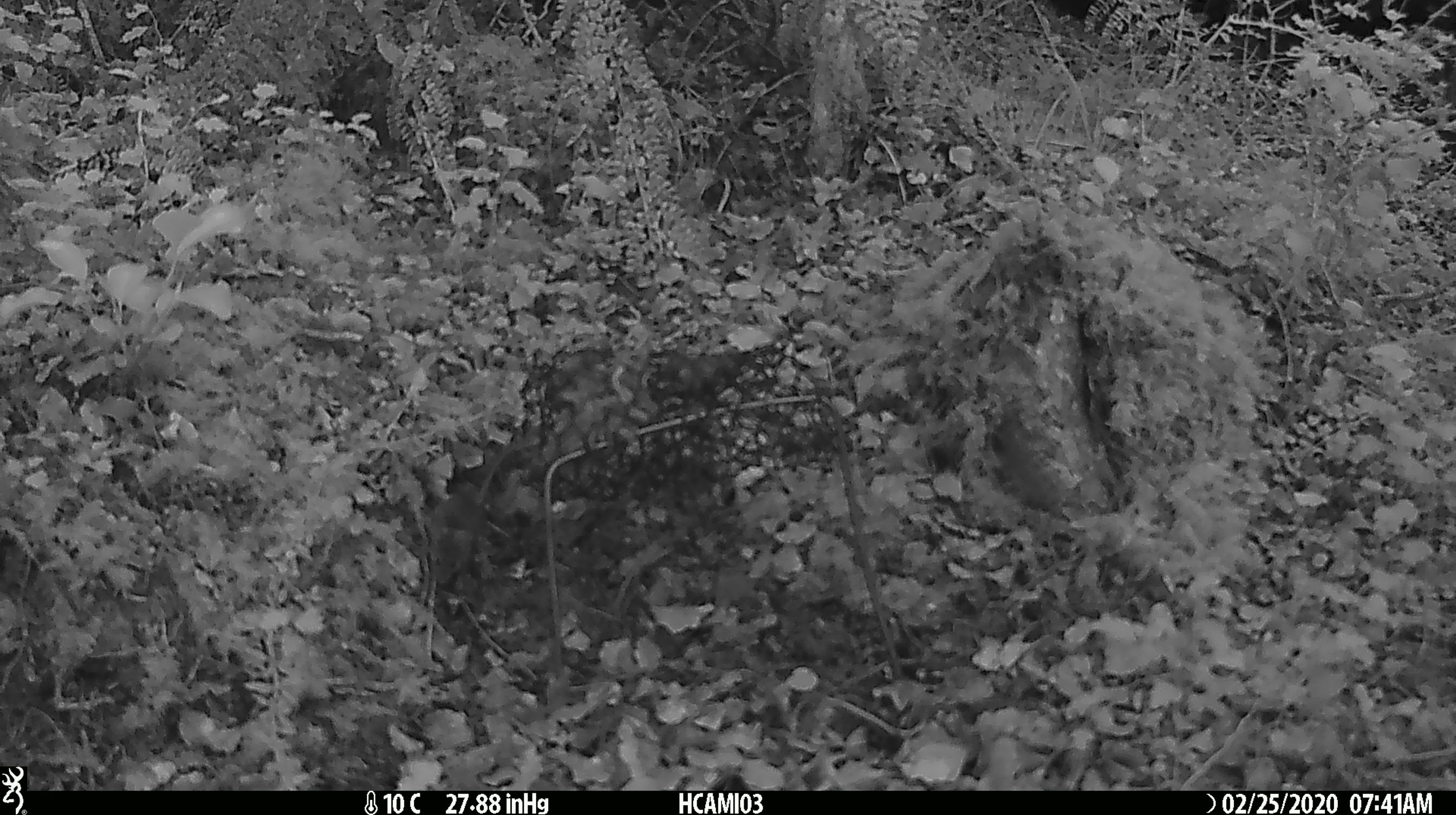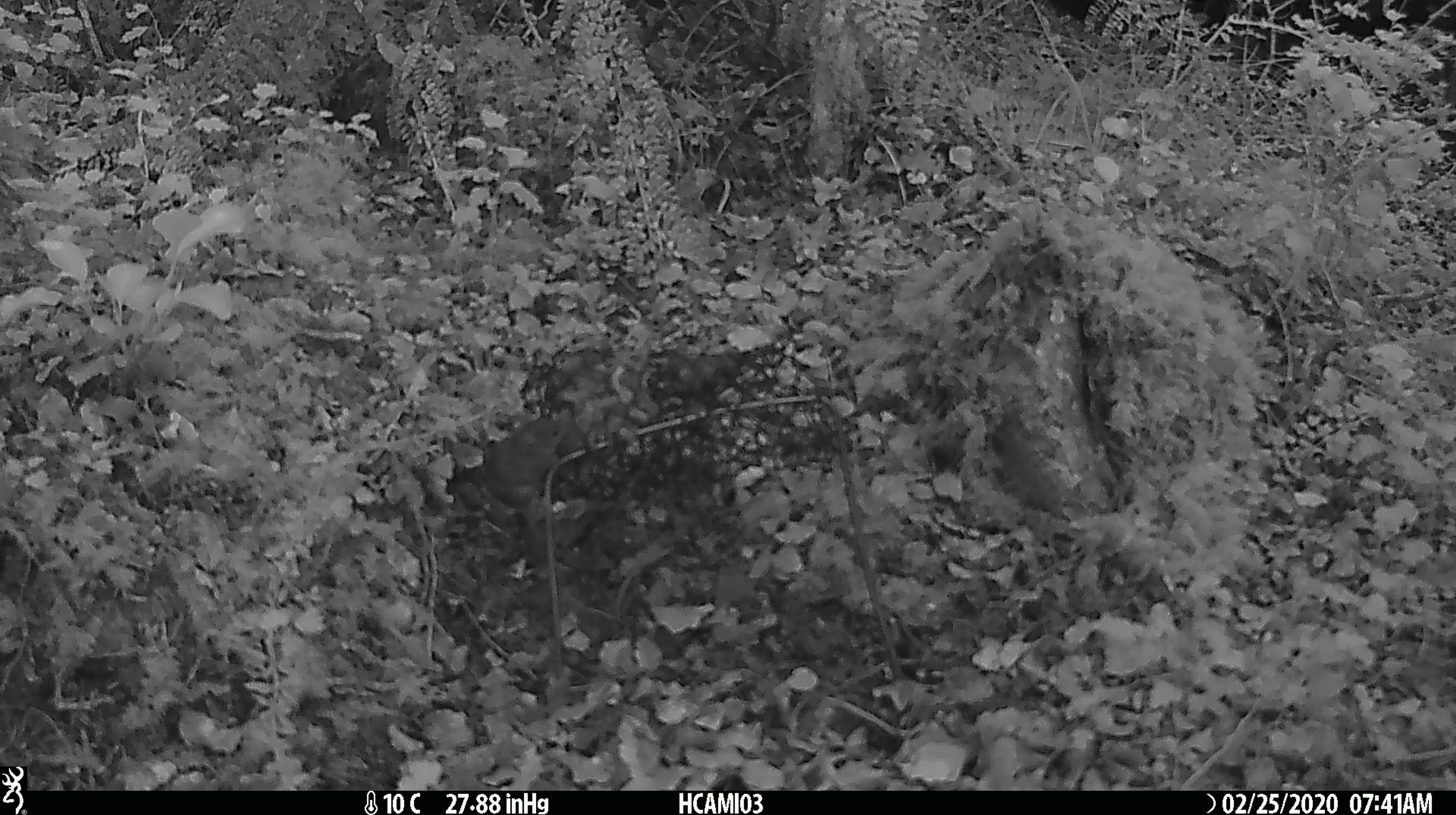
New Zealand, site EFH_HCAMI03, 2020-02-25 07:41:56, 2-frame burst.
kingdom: Animalia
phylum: Chordata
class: Mammalia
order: Rodentia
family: Muridae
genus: Mus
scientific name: Mus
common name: mouse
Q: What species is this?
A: Mouse (Mus).